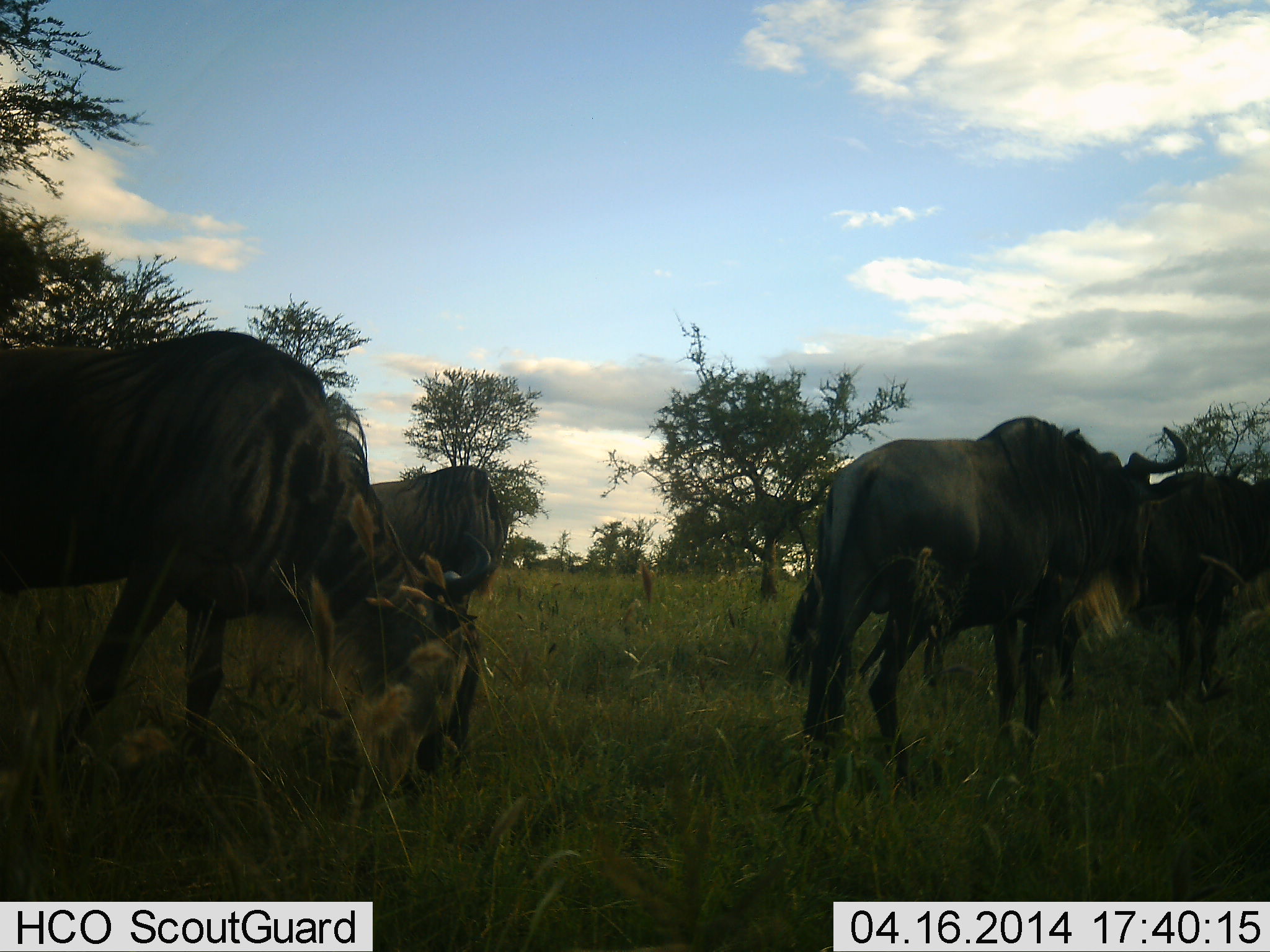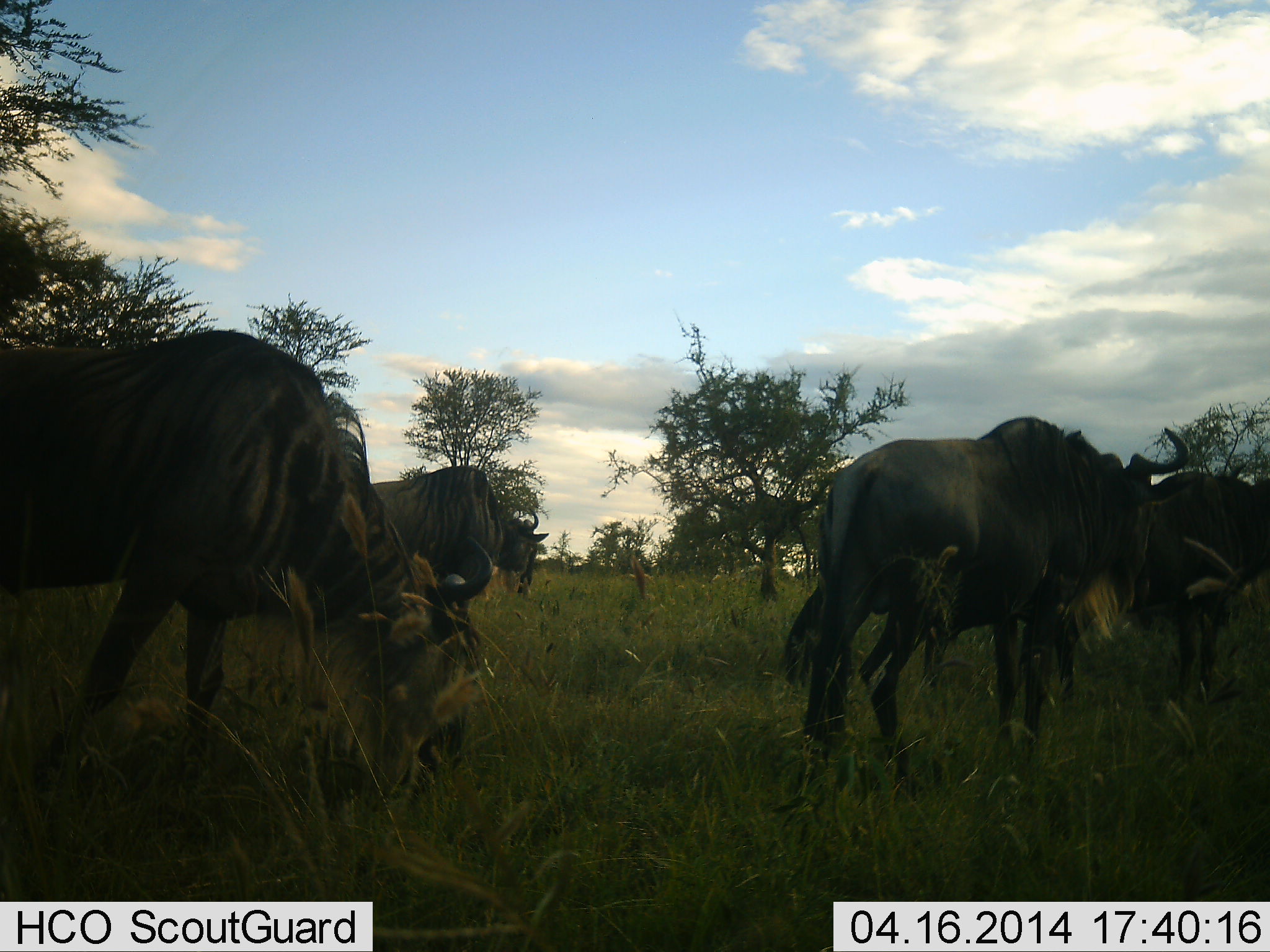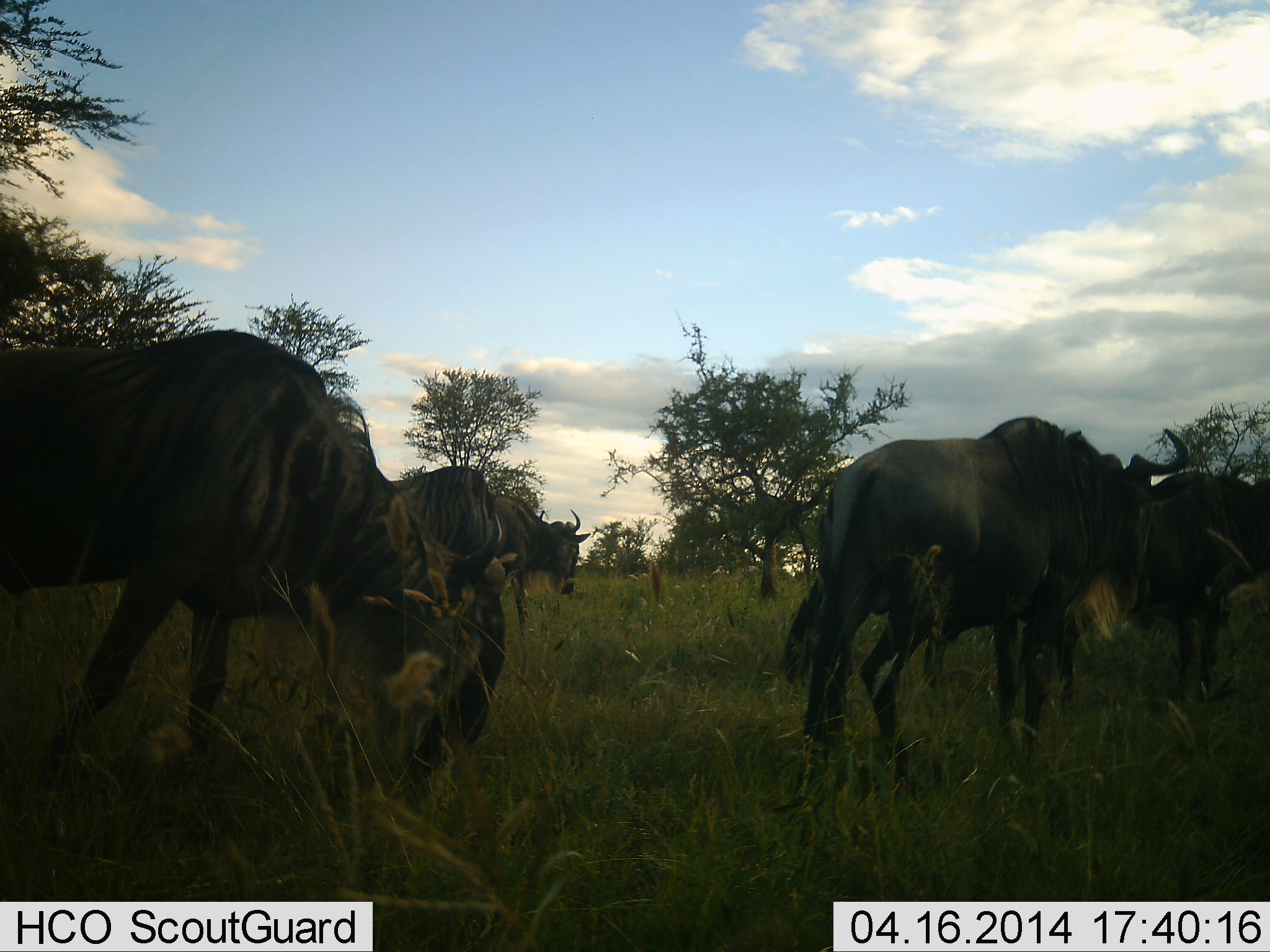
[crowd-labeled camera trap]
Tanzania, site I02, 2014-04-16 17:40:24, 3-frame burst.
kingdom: Animalia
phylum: Chordata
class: Mammalia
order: Artiodactyla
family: Bovidae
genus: Connochaetes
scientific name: Connochaetes taurinus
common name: blue wildebeest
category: wildebeest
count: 5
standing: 30%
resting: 0%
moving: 30%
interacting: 0%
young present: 0%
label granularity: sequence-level